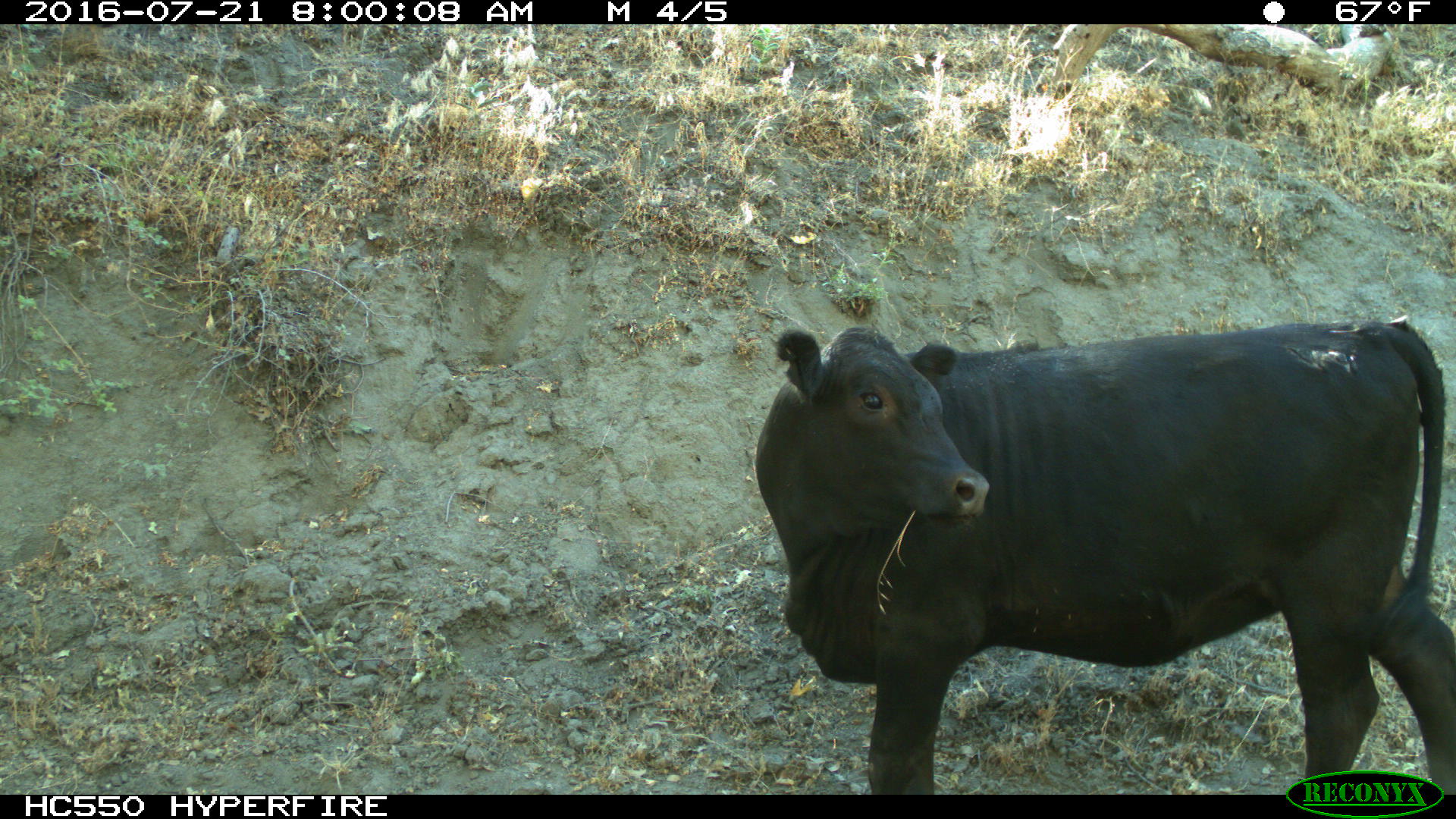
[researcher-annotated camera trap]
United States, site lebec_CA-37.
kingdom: Animalia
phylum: Chordata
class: Mammalia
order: Artiodactyla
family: Bovidae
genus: Bos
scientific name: Bos taurus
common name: domestic cow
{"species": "Bos taurus (domestic cow)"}